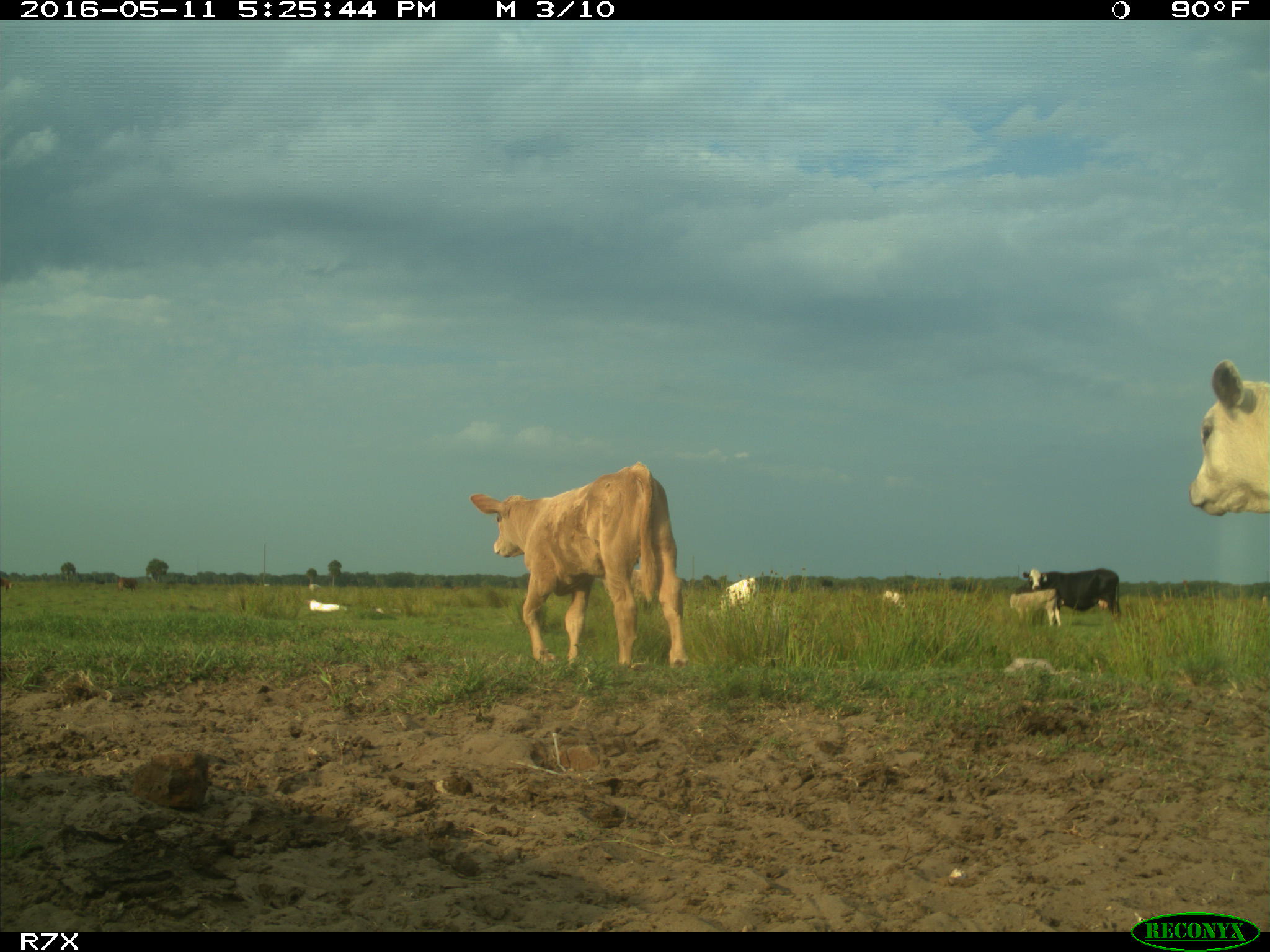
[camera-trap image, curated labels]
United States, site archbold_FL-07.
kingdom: Animalia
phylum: Chordata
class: Mammalia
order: Artiodactyla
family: Bovidae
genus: Bos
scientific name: Bos taurus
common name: domestic cow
Bos taurus (domestic cow).